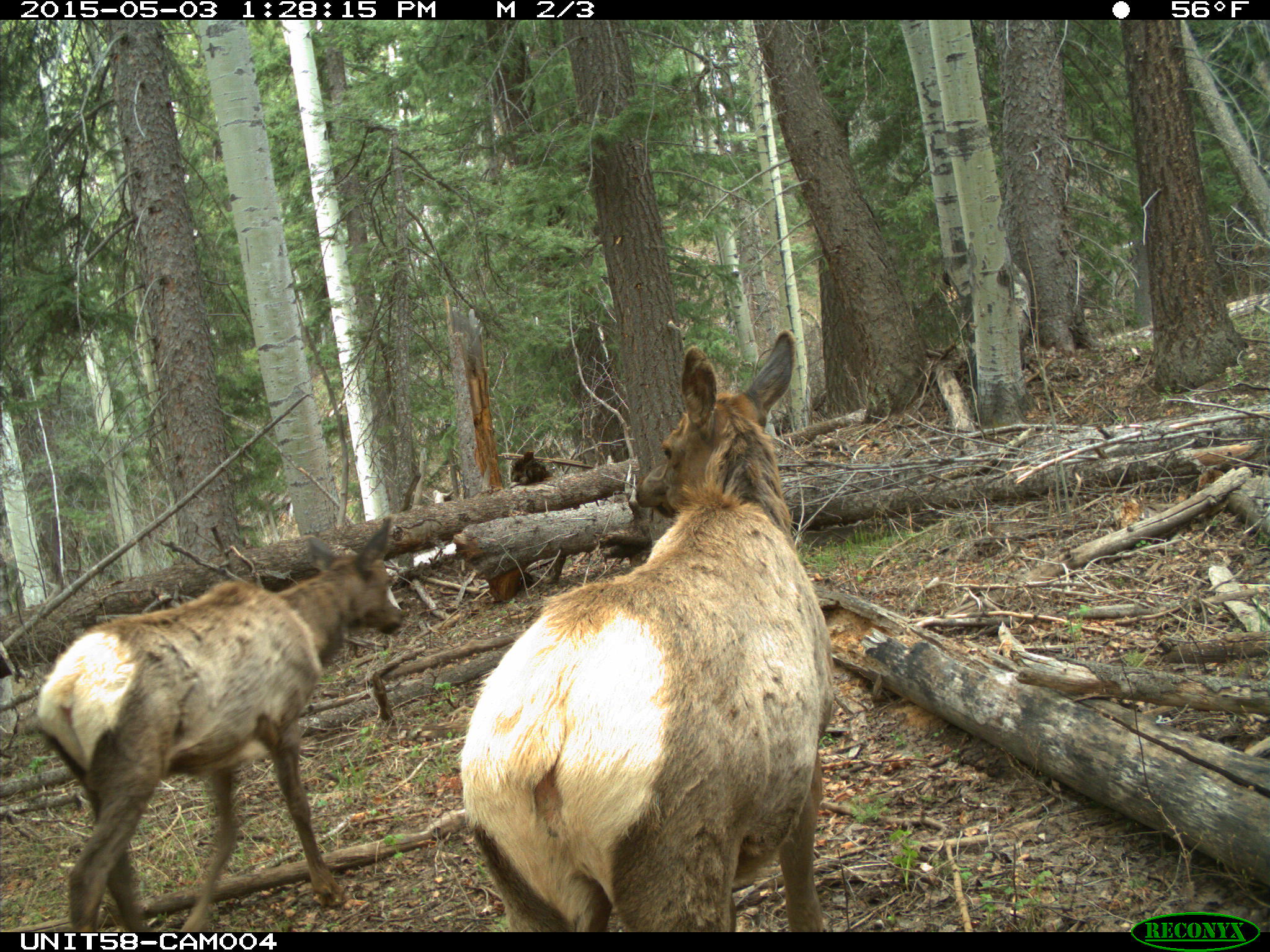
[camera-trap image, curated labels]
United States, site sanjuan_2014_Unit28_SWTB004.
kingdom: Animalia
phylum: Chordata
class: Mammalia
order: Artiodactyla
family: Cervidae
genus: Cervus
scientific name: Cervus elaphus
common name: red deer